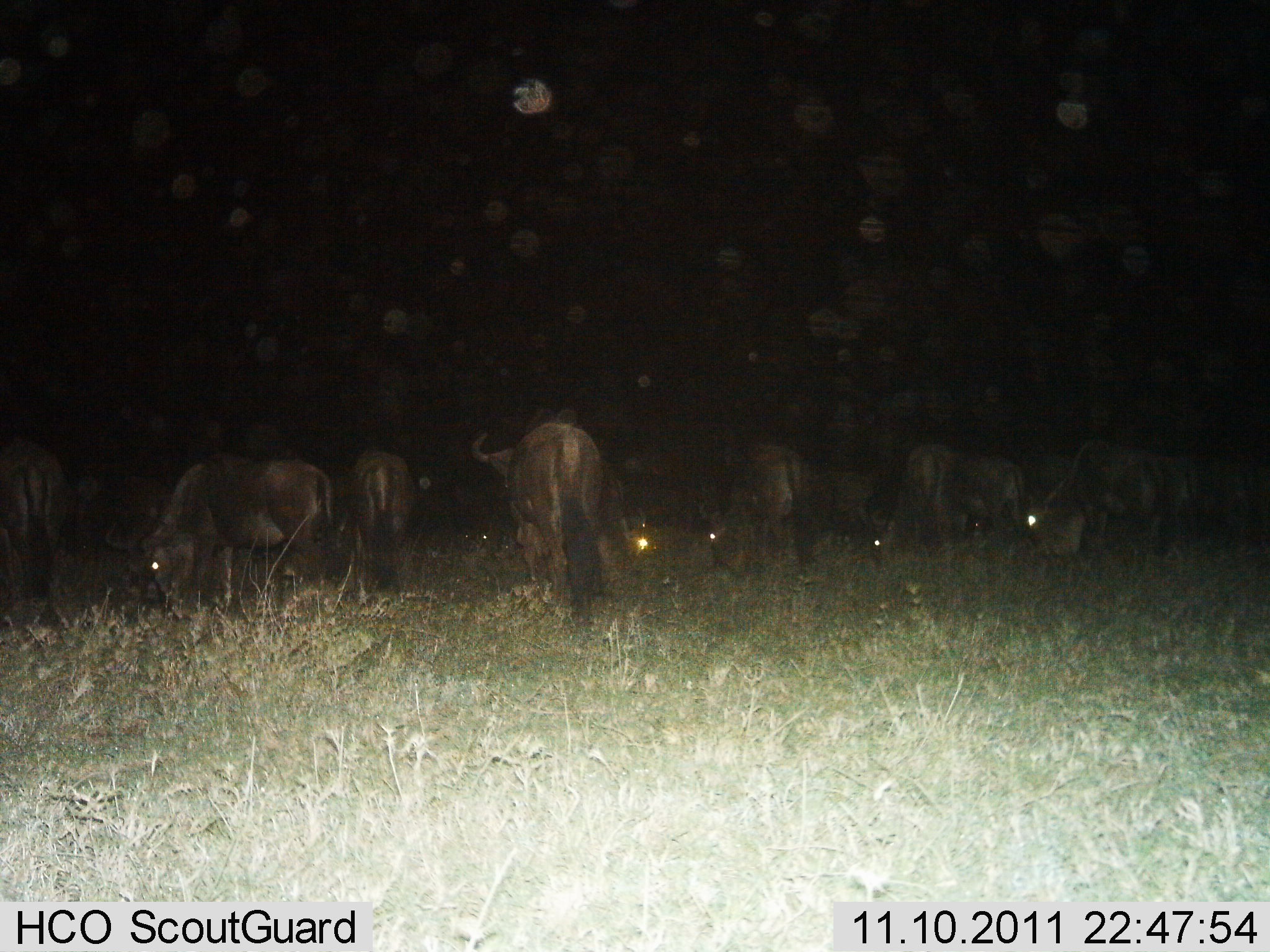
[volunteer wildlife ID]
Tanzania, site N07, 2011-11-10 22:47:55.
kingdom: Animalia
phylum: Chordata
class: Mammalia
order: Artiodactyla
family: Bovidae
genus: Connochaetes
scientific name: Connochaetes taurinus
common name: blue wildebeest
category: wildebeest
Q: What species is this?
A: Wildebeest (blue wildebeest) (Connochaetes taurinus).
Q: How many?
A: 11-50.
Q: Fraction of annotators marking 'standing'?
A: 44%.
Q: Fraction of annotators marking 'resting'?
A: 0%.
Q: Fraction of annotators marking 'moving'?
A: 6%.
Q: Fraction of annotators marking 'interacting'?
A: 0%.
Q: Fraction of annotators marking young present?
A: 0%.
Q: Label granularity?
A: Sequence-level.